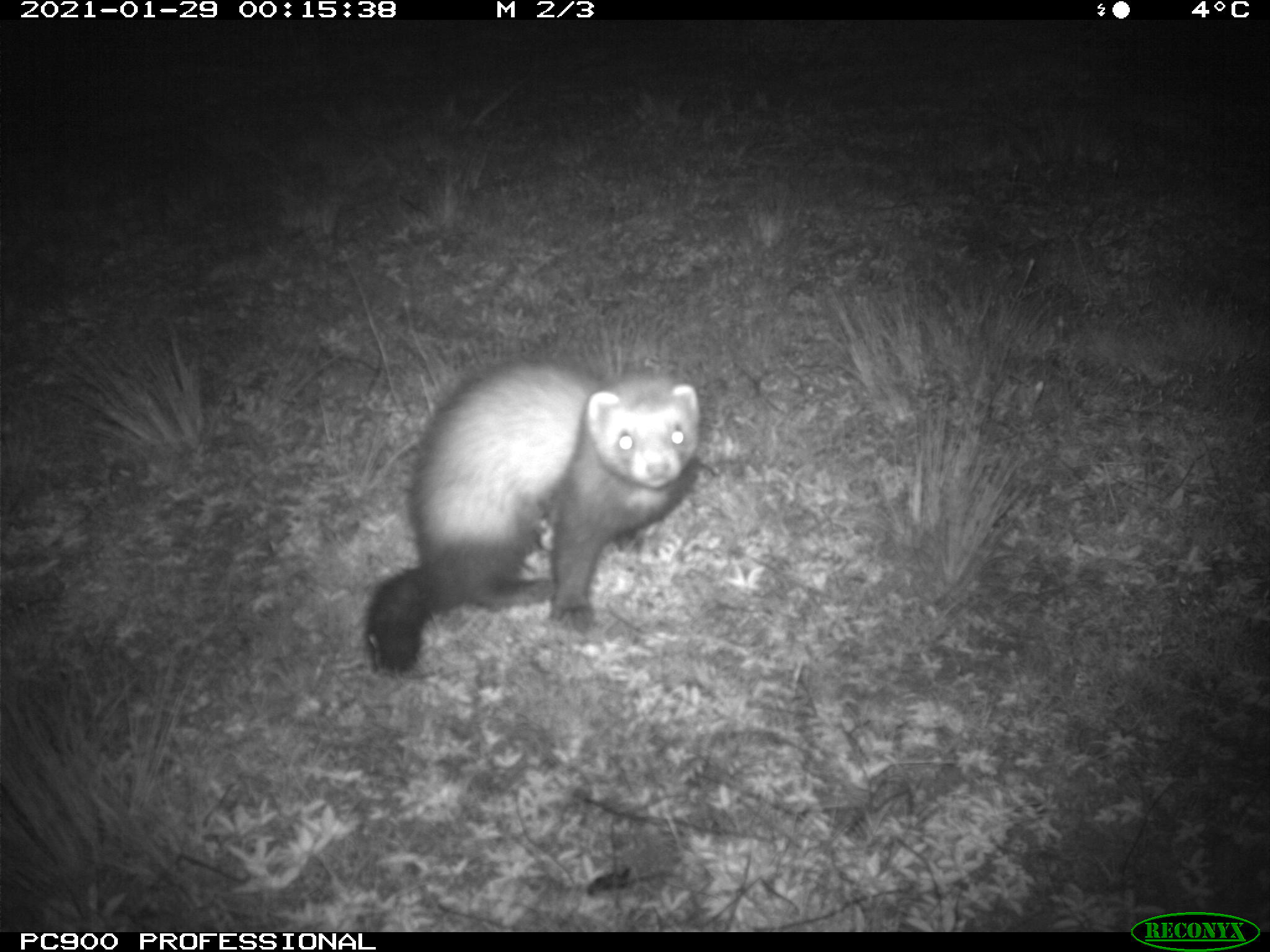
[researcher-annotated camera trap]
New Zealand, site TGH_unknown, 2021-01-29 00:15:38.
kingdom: Animalia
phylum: Chordata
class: Mammalia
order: Carnivora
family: Mustelidae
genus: Mustela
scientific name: Mustela furo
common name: ferret